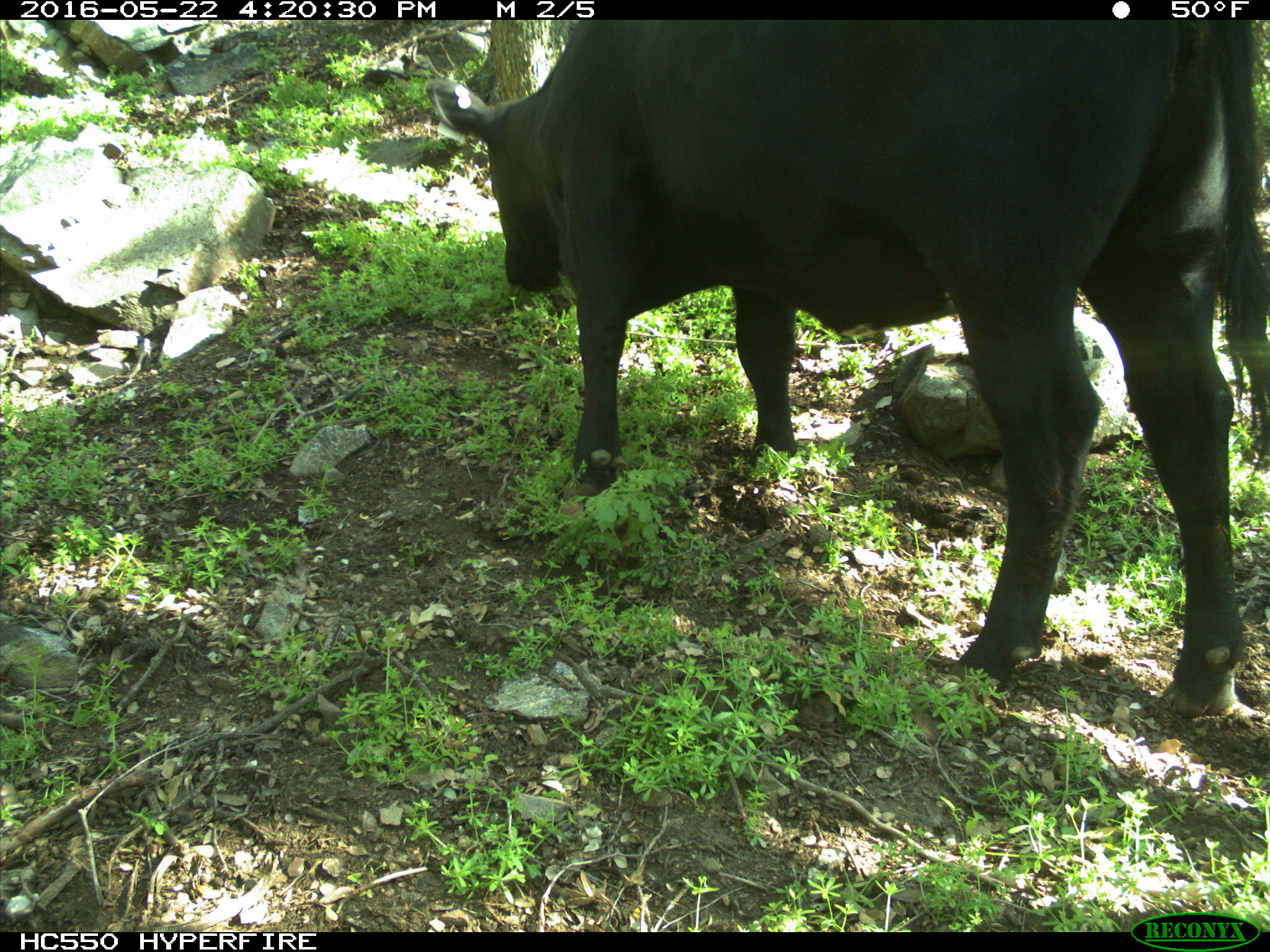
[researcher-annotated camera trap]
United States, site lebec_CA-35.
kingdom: Animalia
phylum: Chordata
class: Mammalia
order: Artiodactyla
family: Bovidae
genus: Bos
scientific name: Bos taurus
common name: domestic cow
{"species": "Bos taurus (domestic cow)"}